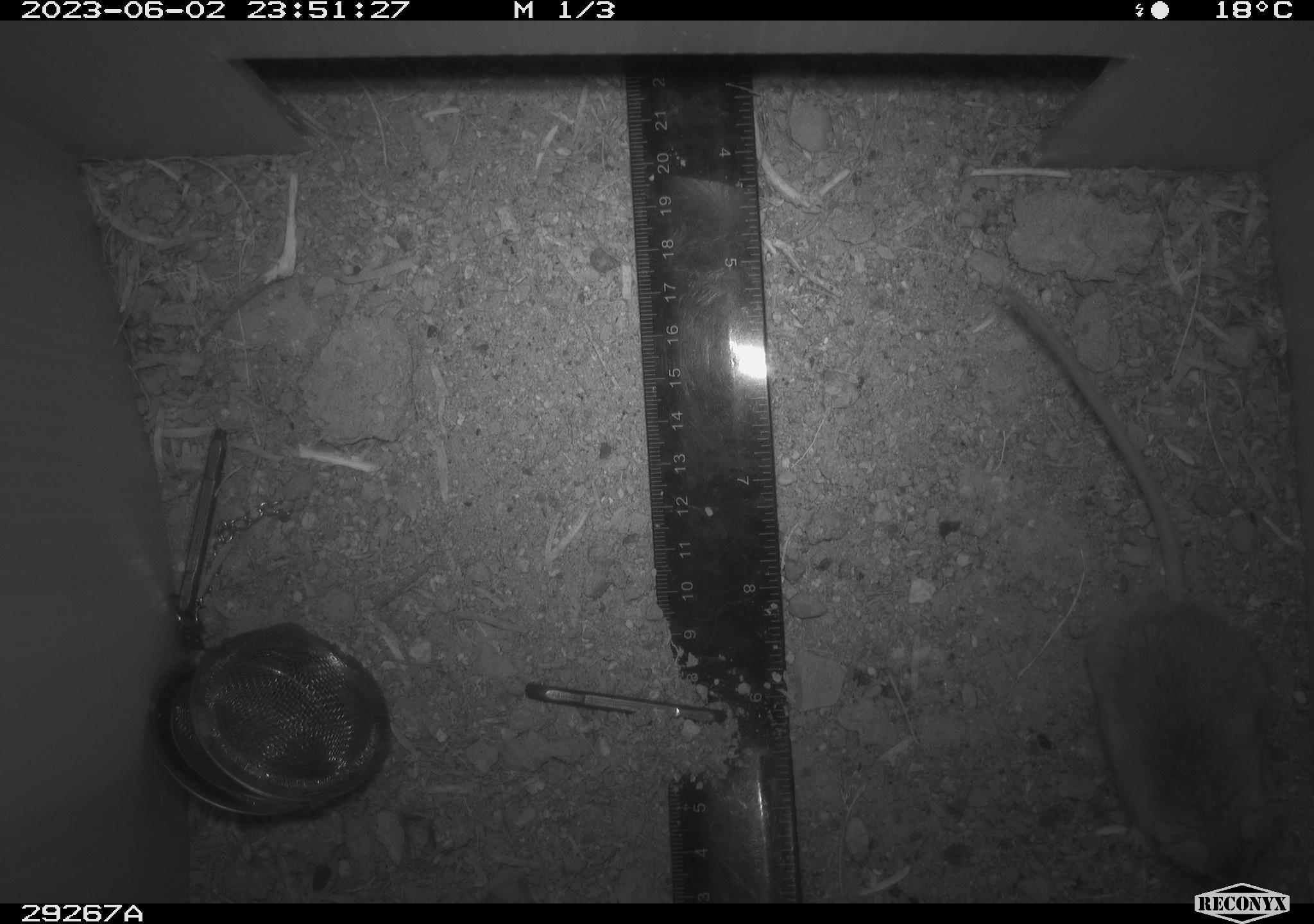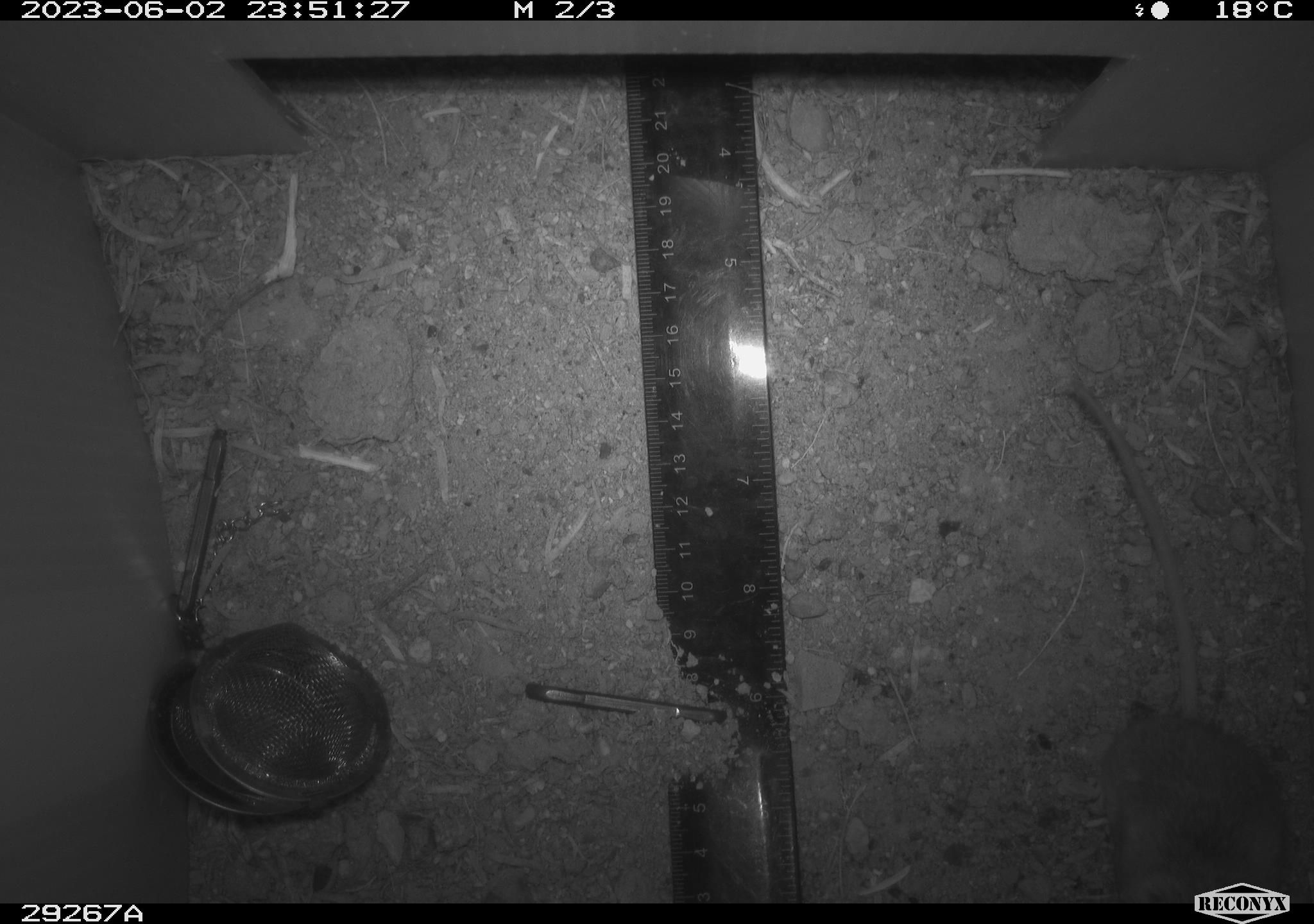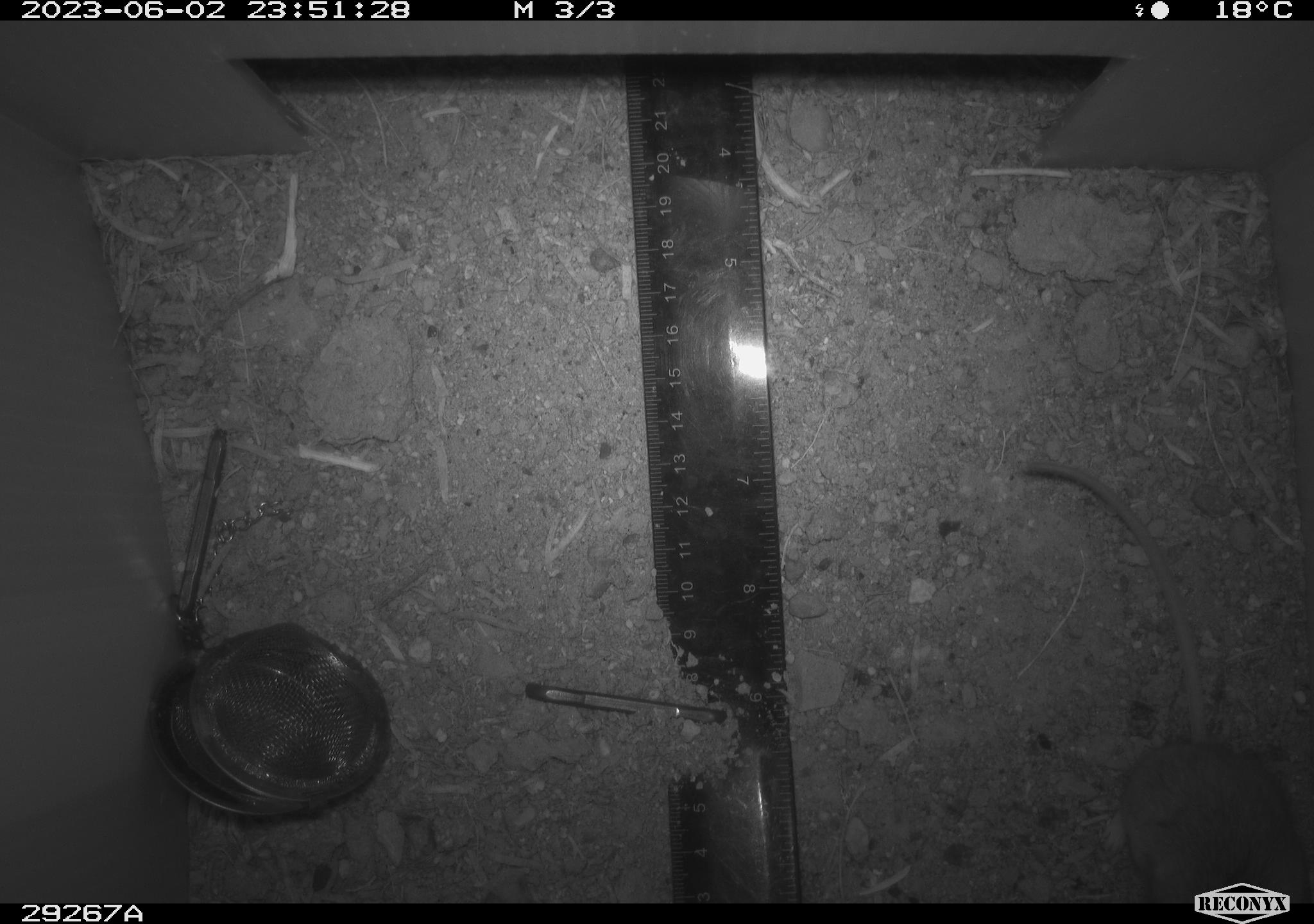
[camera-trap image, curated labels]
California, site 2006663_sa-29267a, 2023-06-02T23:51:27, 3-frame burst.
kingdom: Animalia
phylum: Chordata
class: Mammalia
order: Rodentia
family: Cricetidae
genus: Peromyscus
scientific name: Peromyscus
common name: deer mice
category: peromyscus species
Peromyscus species (deer mice) (Peromyscus).